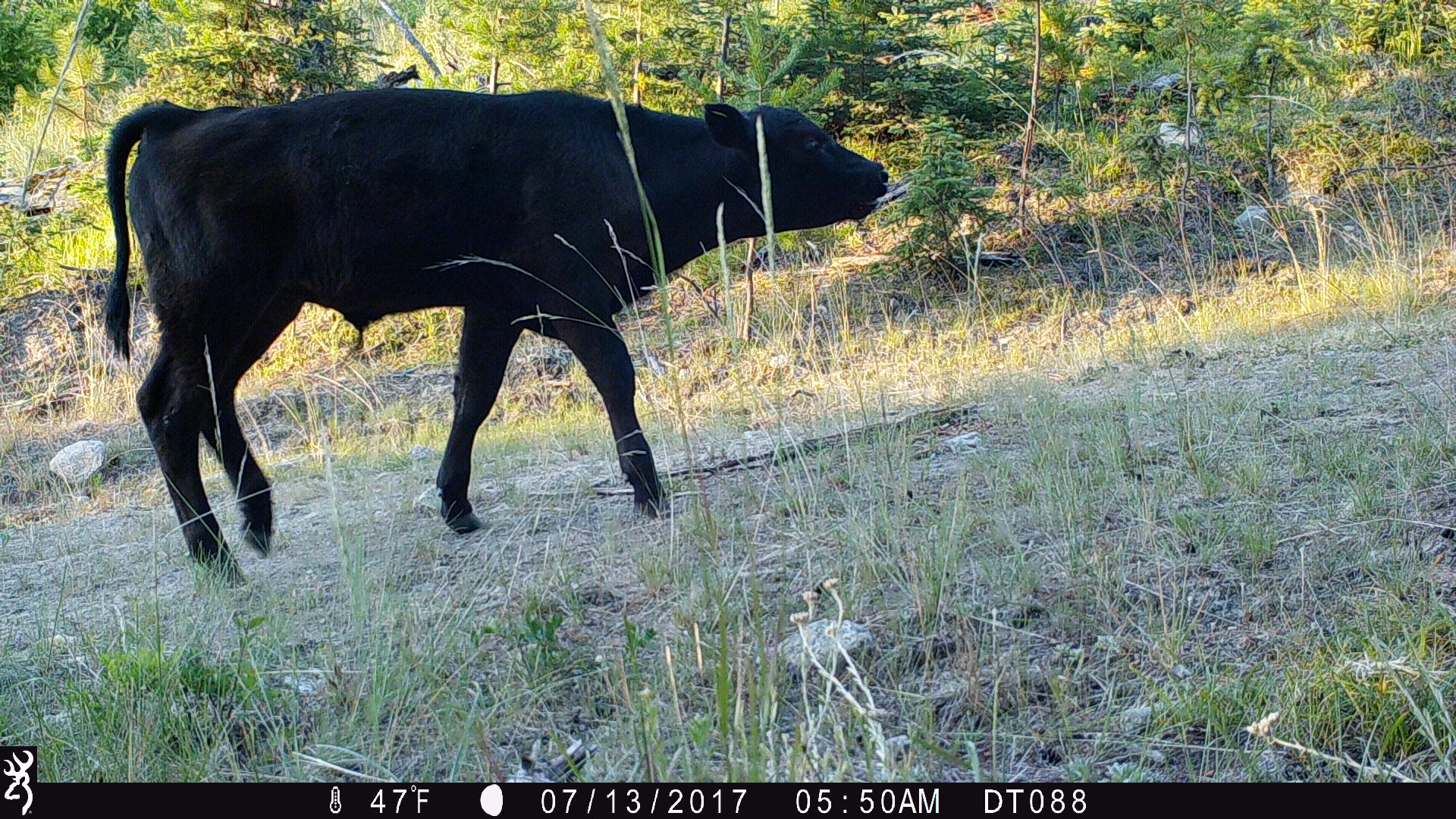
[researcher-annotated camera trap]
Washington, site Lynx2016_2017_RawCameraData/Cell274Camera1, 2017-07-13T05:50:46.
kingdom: Animalia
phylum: Chordata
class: Mammalia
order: Artiodactyla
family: Bovidae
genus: Bos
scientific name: Bos taurus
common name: domestic cattle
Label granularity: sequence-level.